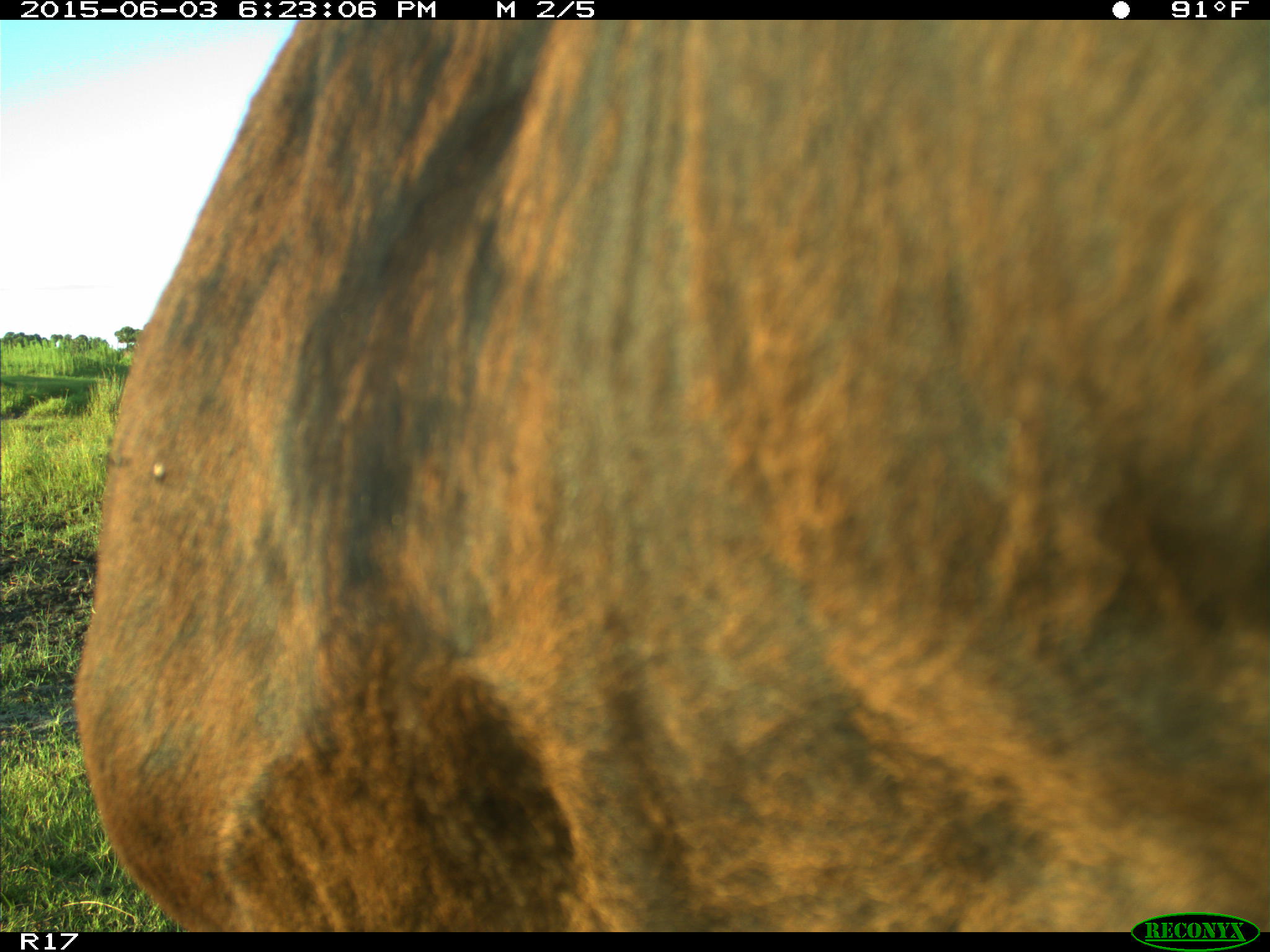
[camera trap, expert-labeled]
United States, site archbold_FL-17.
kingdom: Animalia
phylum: Chordata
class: Mammalia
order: Artiodactyla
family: Bovidae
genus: Bos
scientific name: Bos taurus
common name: domestic cow